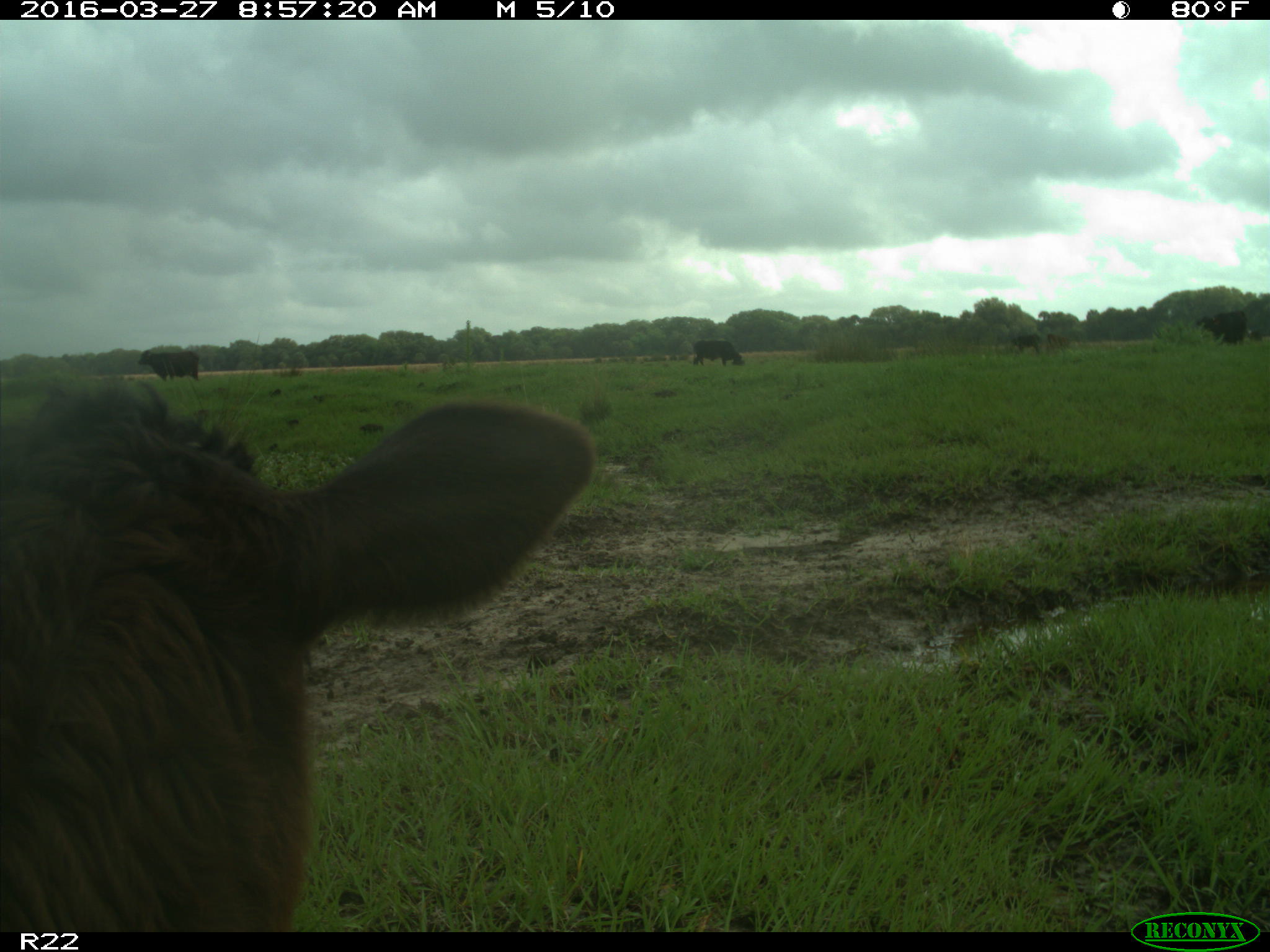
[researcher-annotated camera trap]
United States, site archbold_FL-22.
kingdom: Animalia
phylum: Chordata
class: Mammalia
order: Artiodactyla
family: Bovidae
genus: Bos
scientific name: Bos taurus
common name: domestic cow